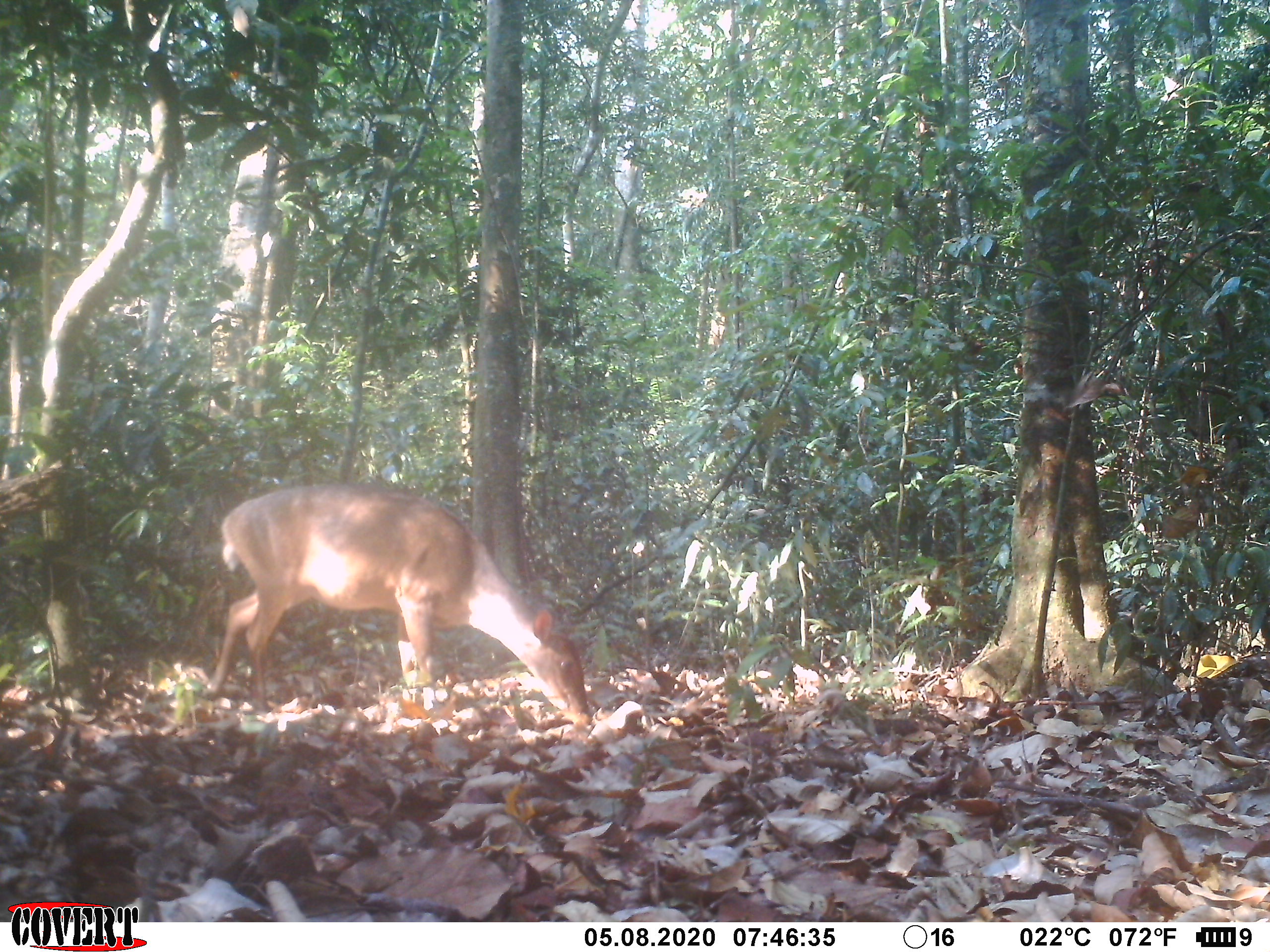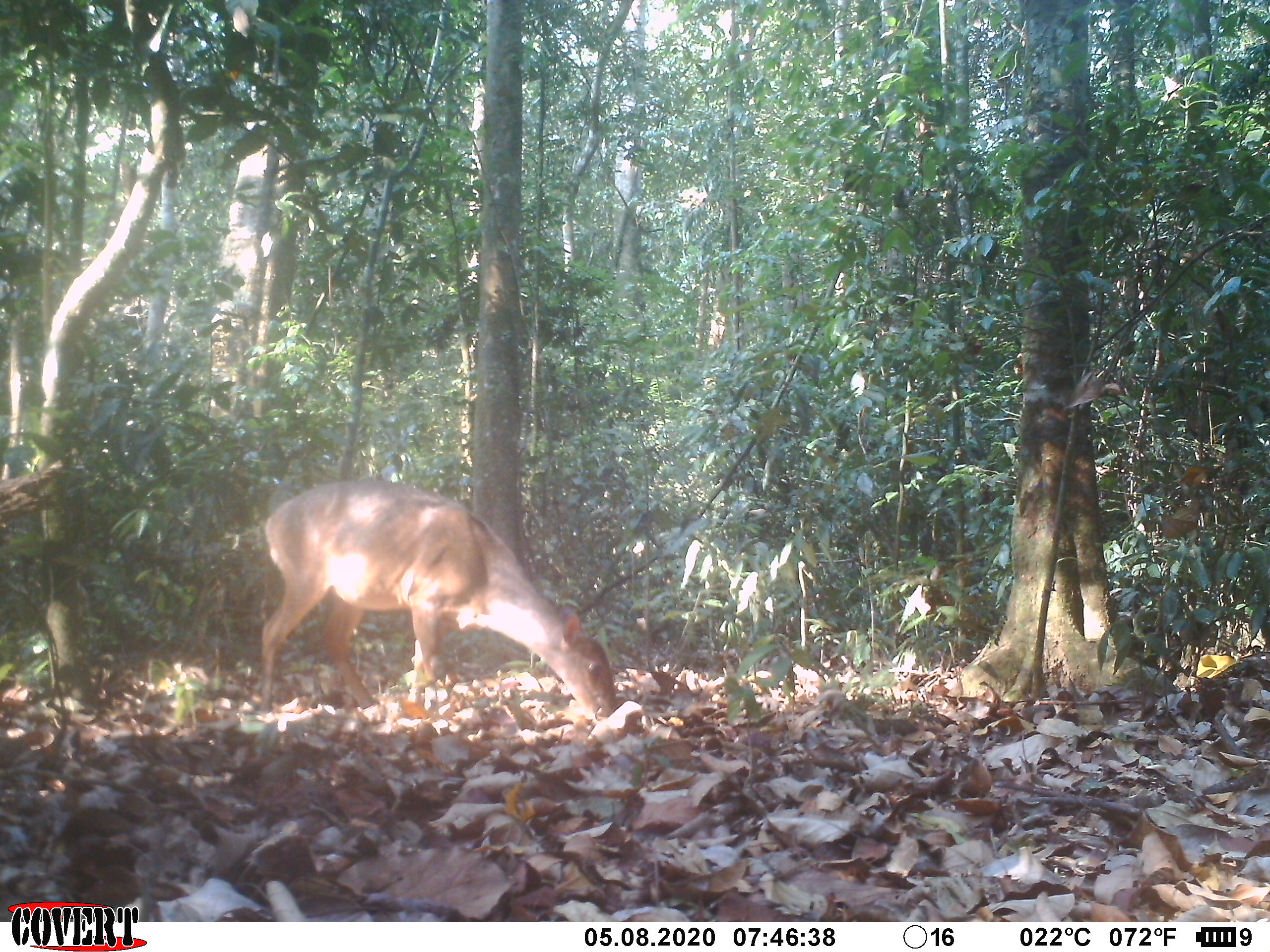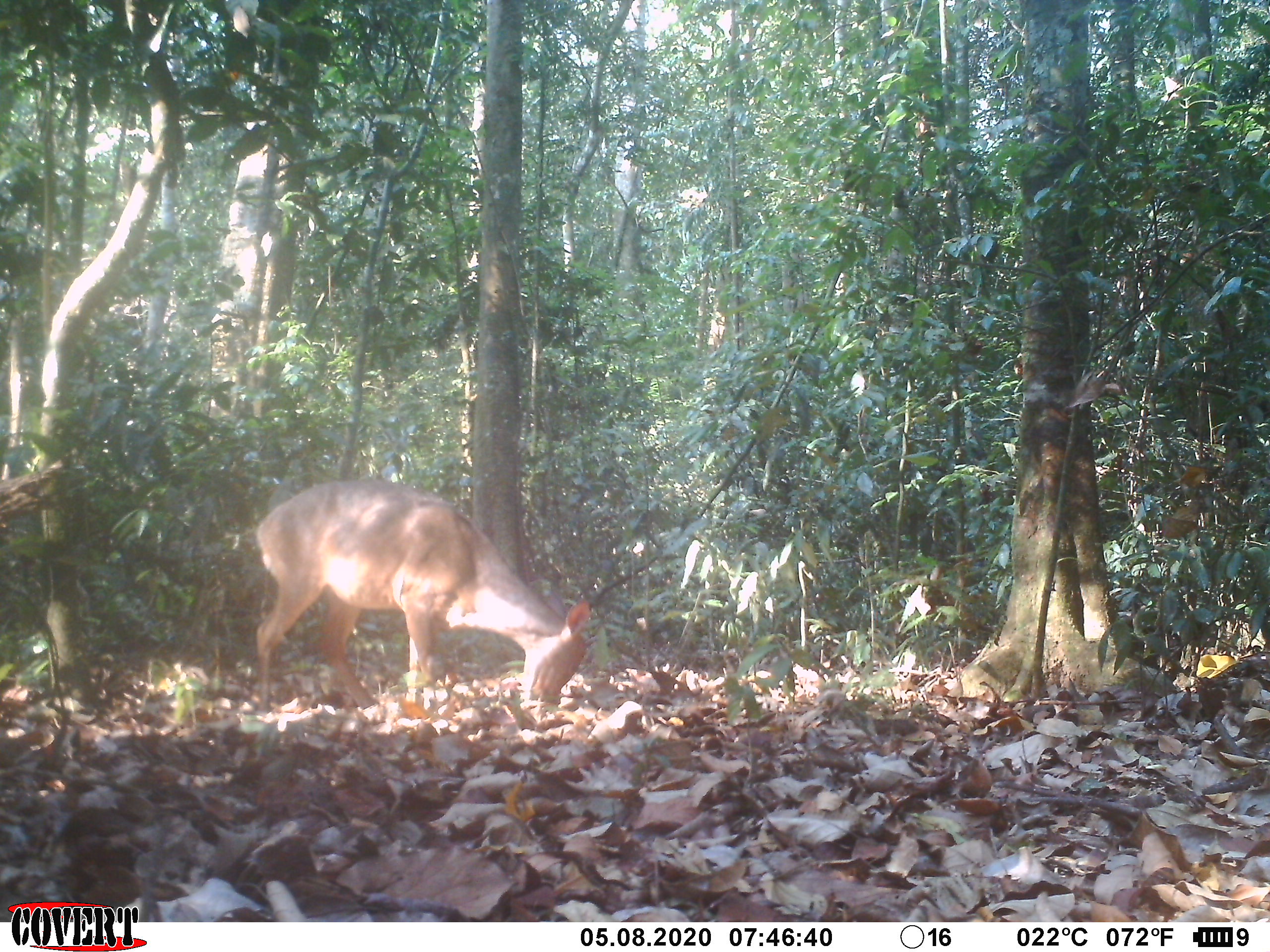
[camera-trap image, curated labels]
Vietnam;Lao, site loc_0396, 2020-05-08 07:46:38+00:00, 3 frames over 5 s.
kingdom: Animalia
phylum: Chordata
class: Mammalia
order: Artiodactyla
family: Cervidae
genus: Muntiacus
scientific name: Muntiacus vuquangensis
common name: large-antlered muntjac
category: large antlered muntjac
Large antlered muntjac (large-antlered muntjac) (Muntiacus vuquangensis). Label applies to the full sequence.